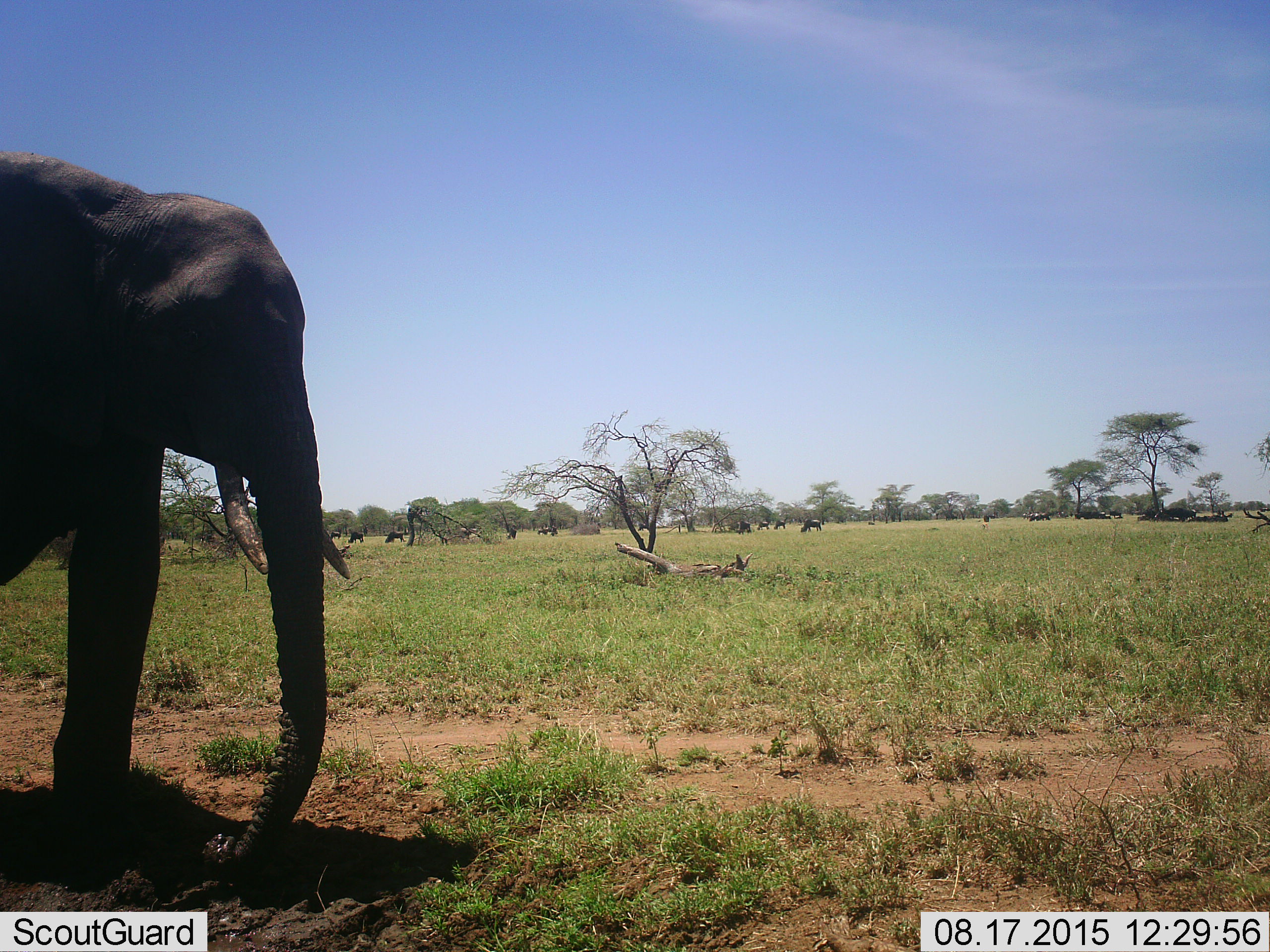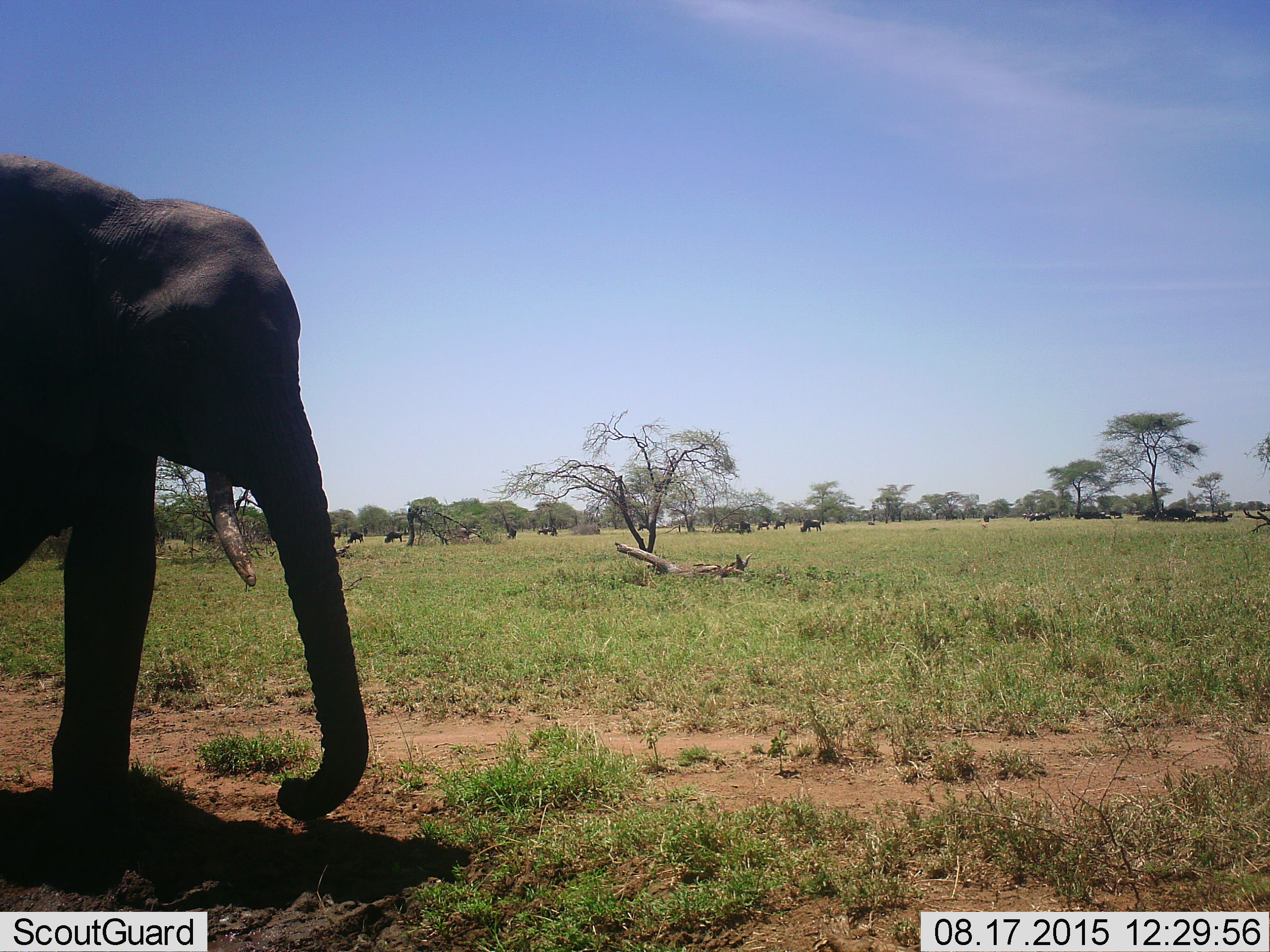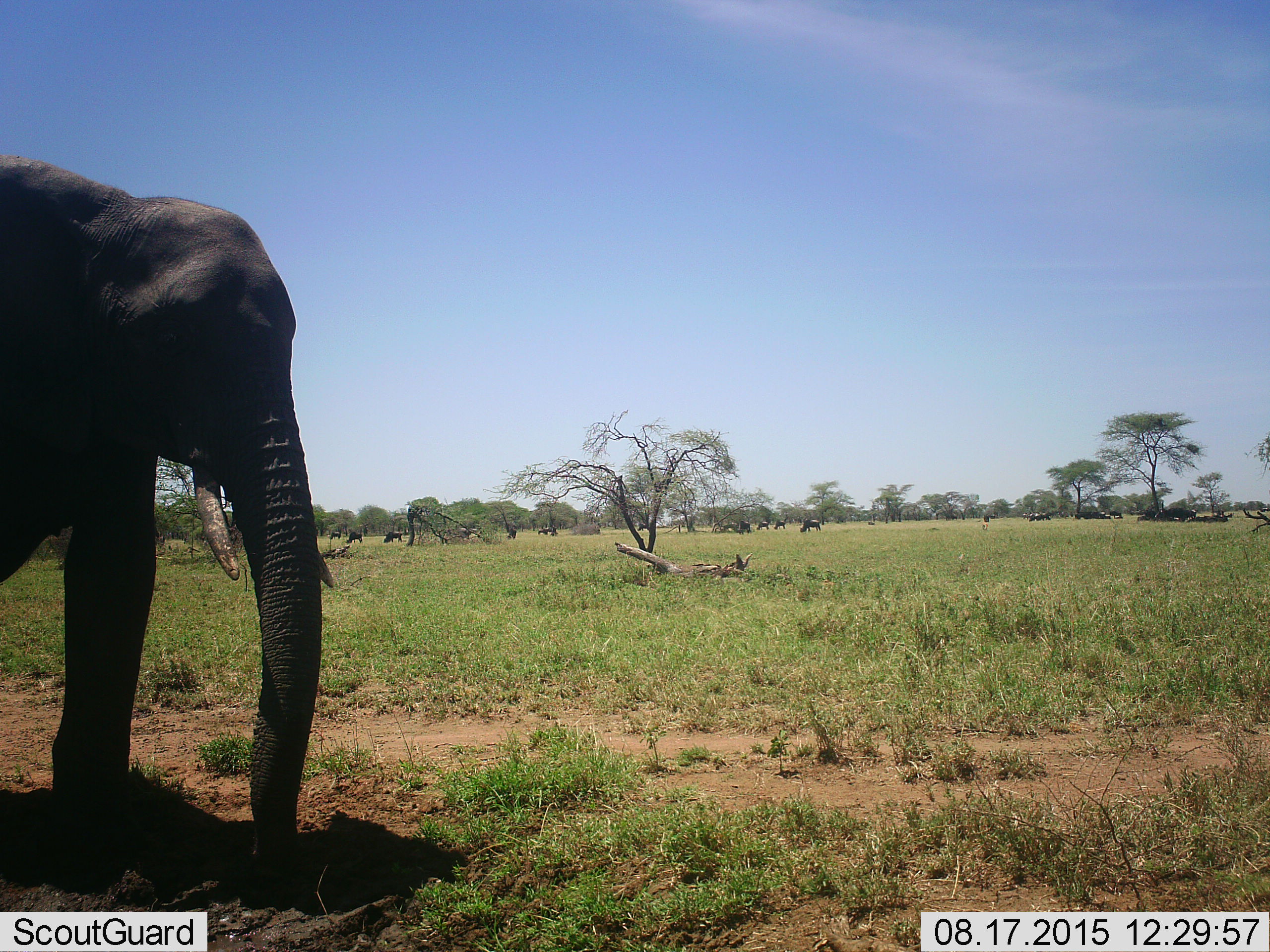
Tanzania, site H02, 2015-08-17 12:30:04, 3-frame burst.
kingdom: Animalia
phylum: Chordata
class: Mammalia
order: Proboscidea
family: Elephantidae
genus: Loxodonta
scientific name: Loxodonta africana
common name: african bush elephant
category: elephant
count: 1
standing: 50%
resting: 0%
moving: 10%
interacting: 10%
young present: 10%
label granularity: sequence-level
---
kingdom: Animalia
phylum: Chordata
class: Mammalia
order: Artiodactyla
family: Bovidae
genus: Connochaetes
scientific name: Connochaetes taurinus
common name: blue wildebeest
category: wildebeest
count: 11-50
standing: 50%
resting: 25%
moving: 0%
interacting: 0%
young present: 0%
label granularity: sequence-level